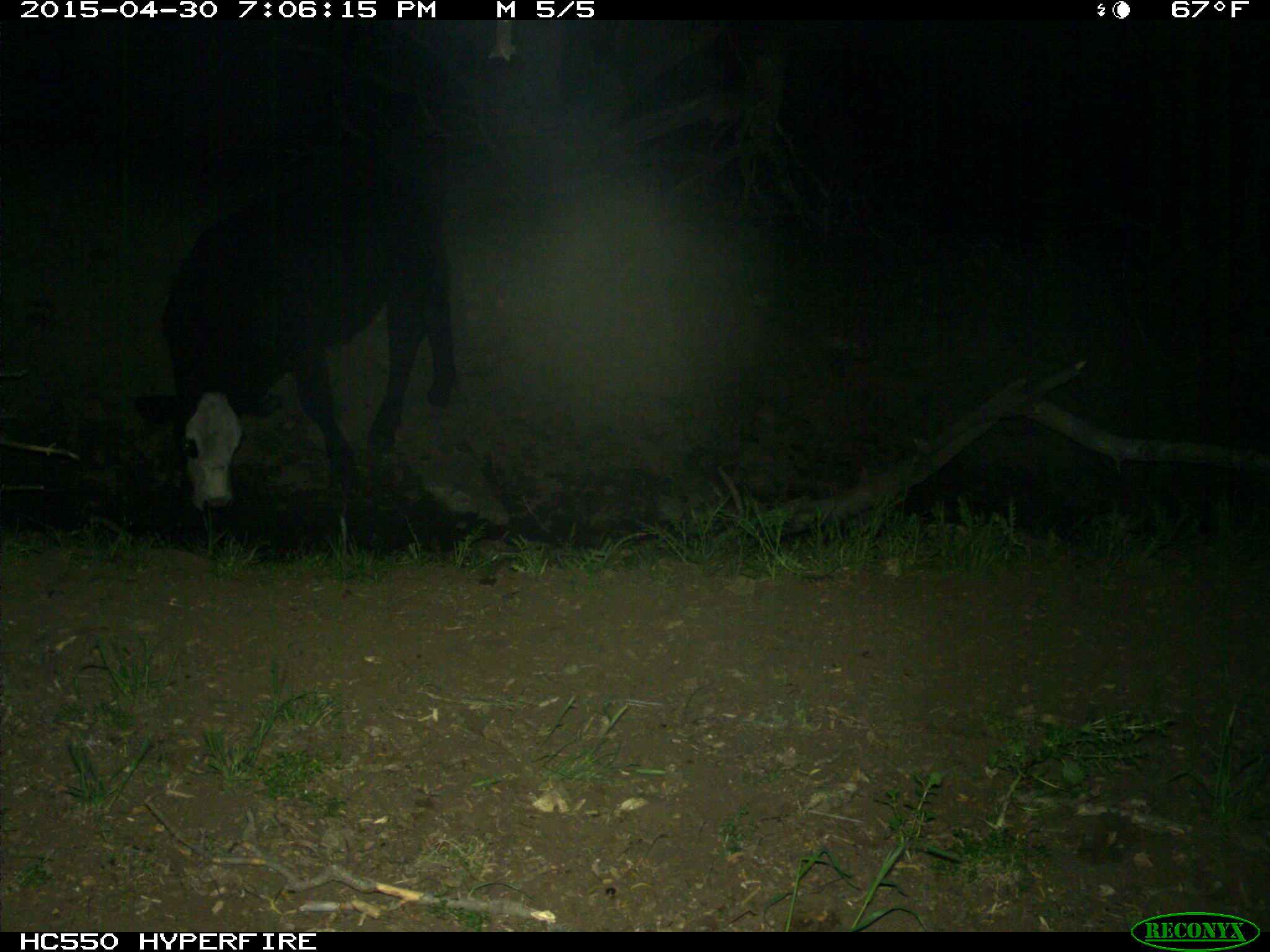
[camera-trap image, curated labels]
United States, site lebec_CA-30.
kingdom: Animalia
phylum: Chordata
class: Mammalia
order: Artiodactyla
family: Bovidae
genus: Bos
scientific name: Bos taurus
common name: domestic cow